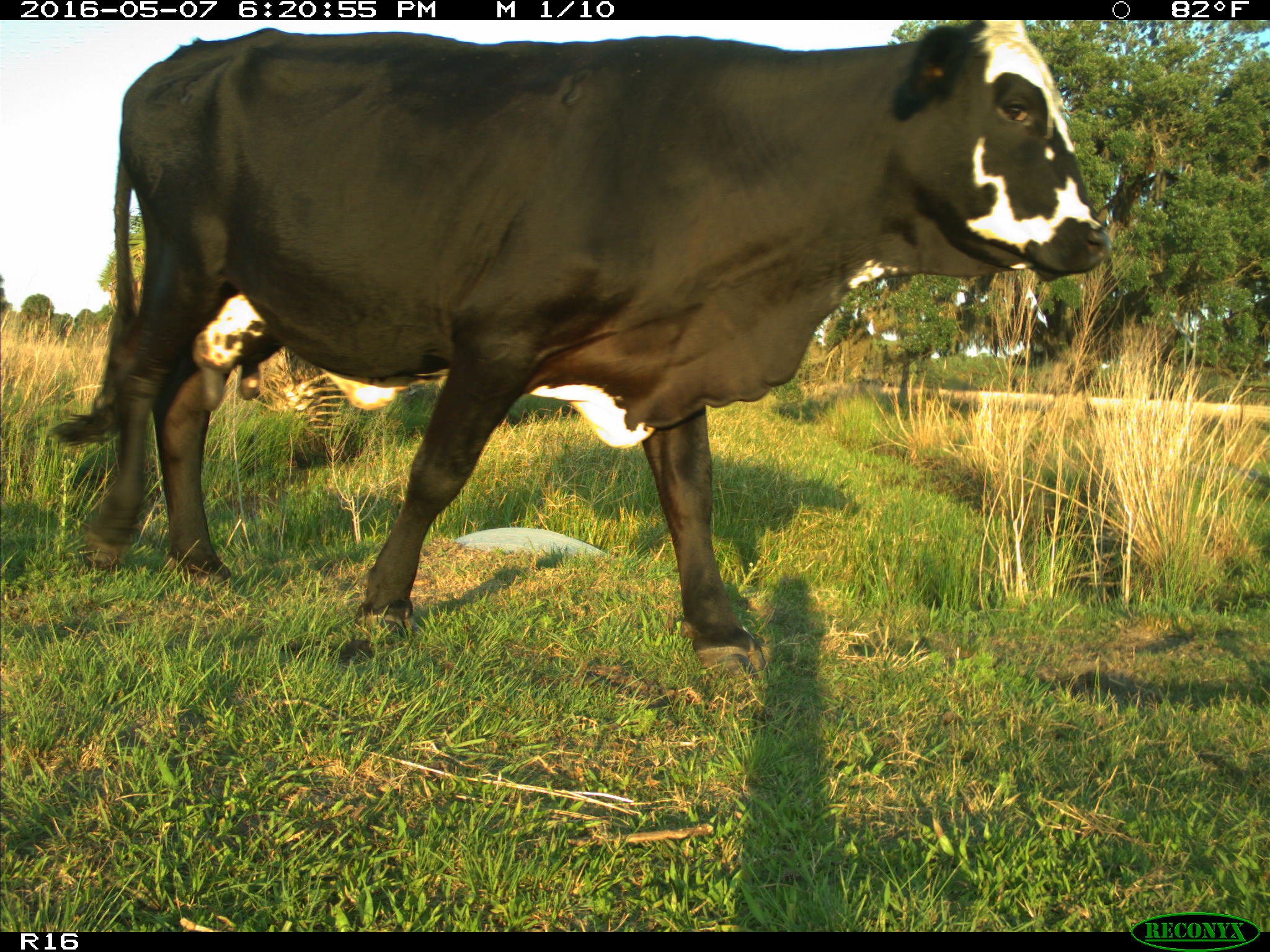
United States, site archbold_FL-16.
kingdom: Animalia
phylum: Chordata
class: Mammalia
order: Artiodactyla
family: Bovidae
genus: Bos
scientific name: Bos taurus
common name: domestic cow